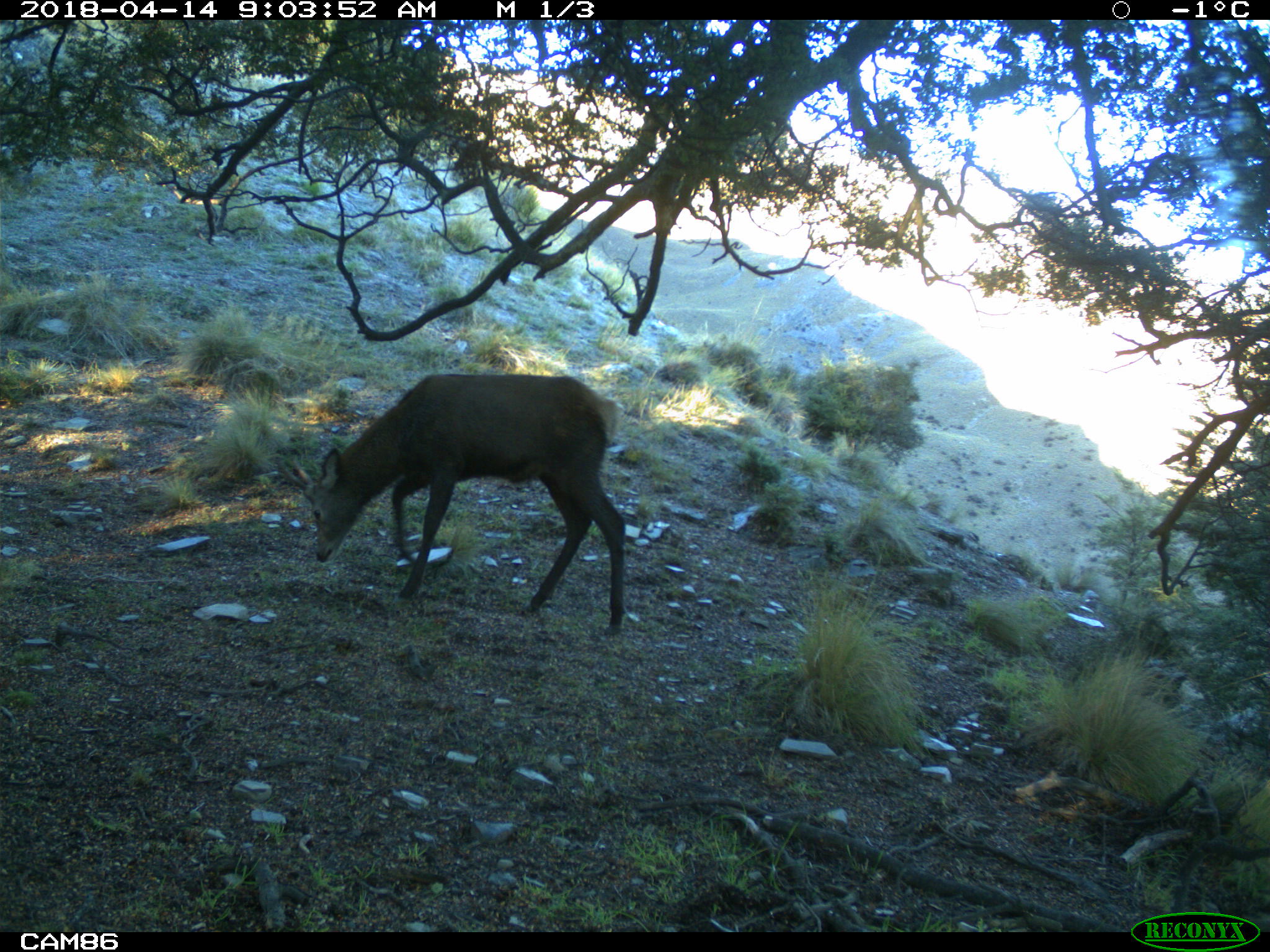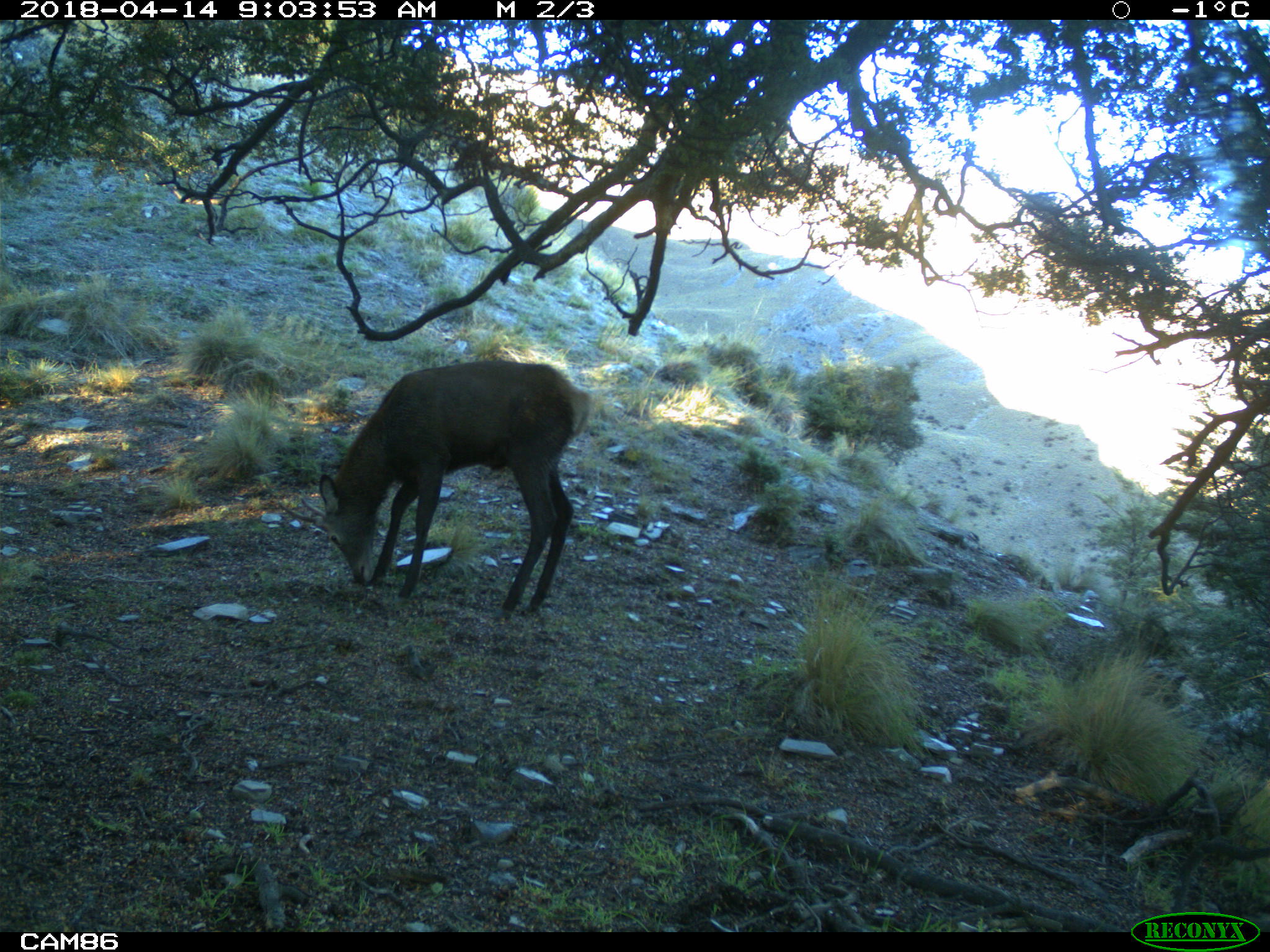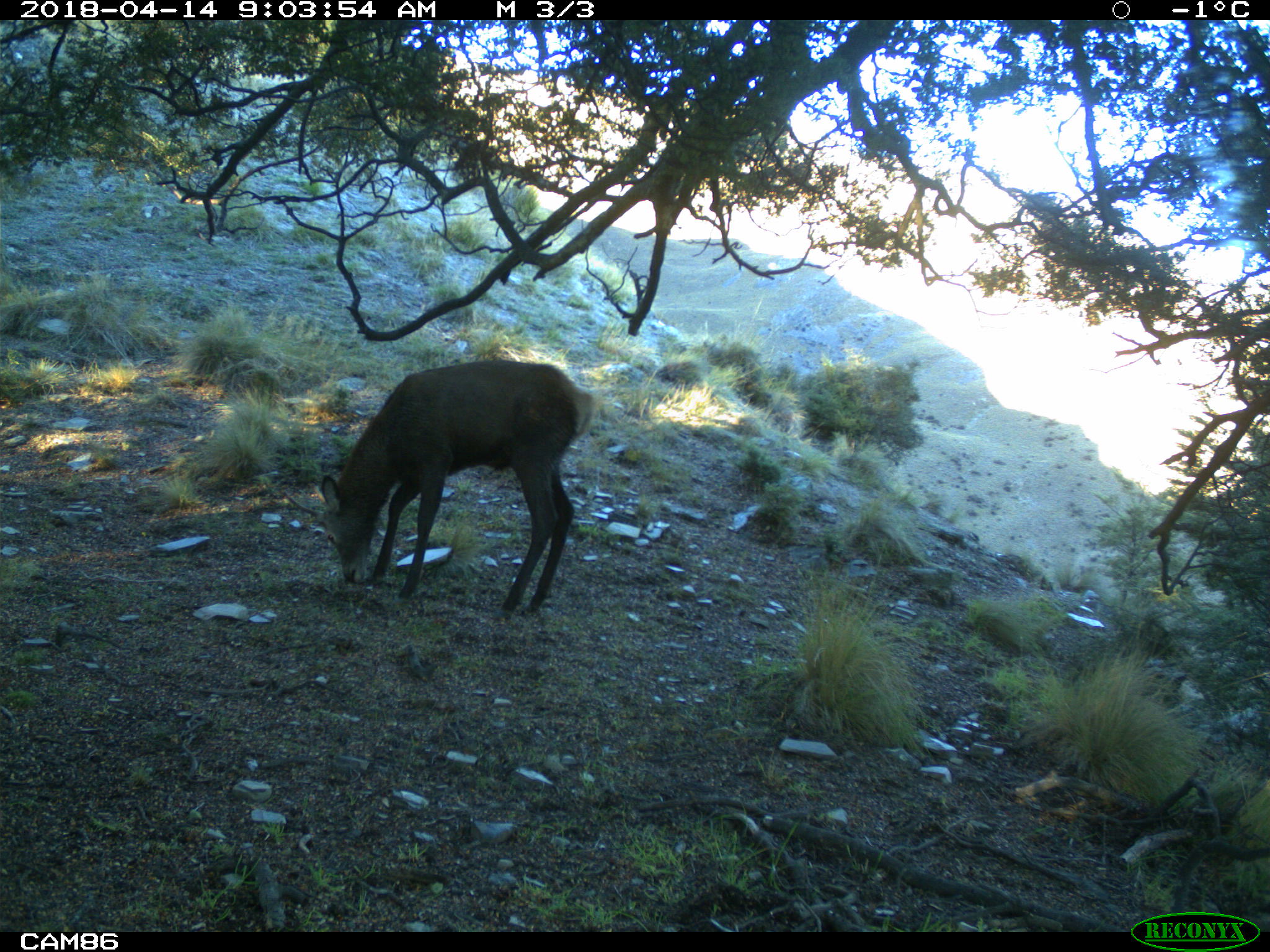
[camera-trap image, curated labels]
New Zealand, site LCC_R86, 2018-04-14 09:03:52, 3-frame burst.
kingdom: Animalia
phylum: Chordata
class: Mammalia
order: Artiodactyla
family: Cervidae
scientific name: Cervidae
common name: deer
Deer (Cervidae).